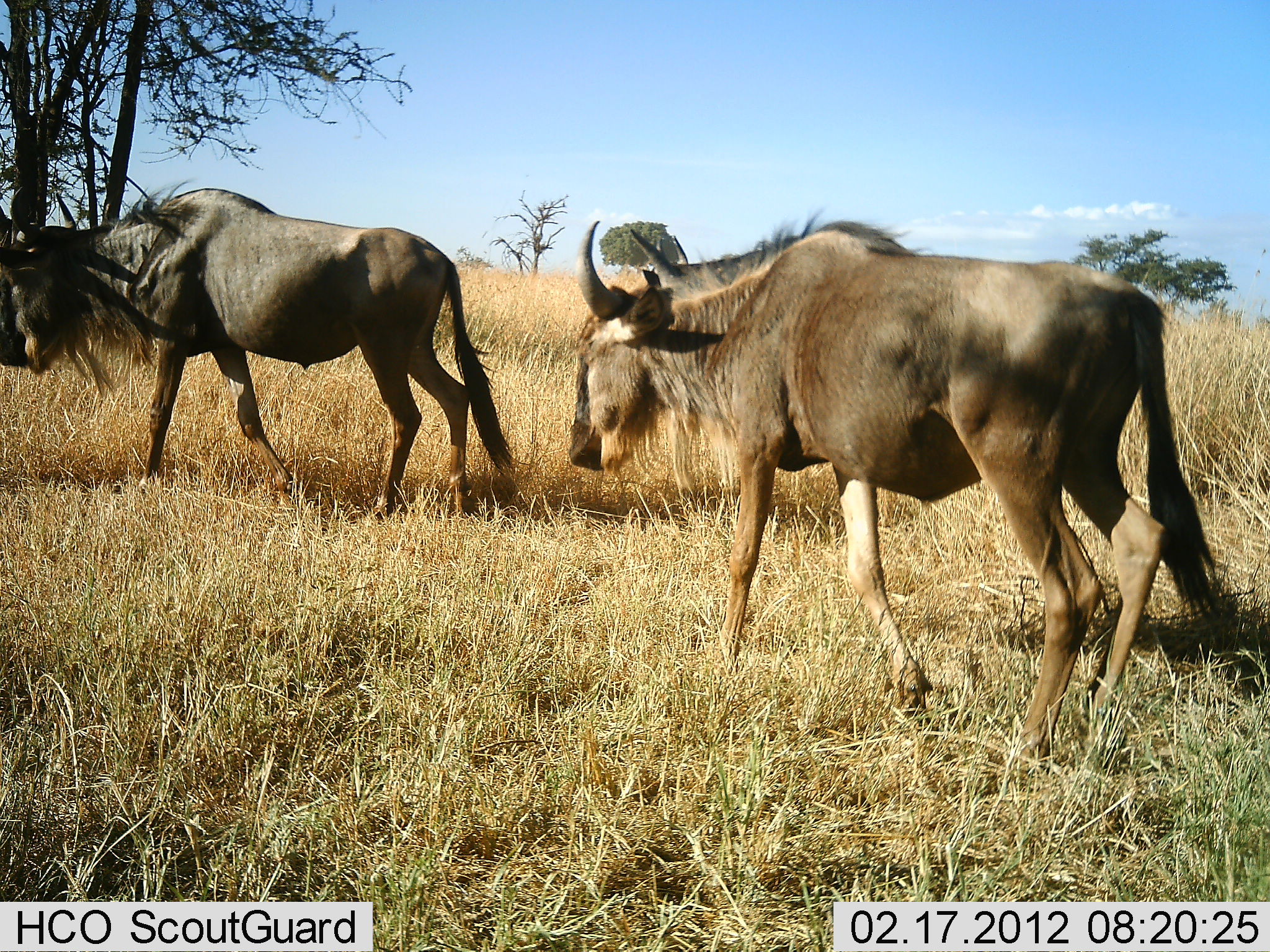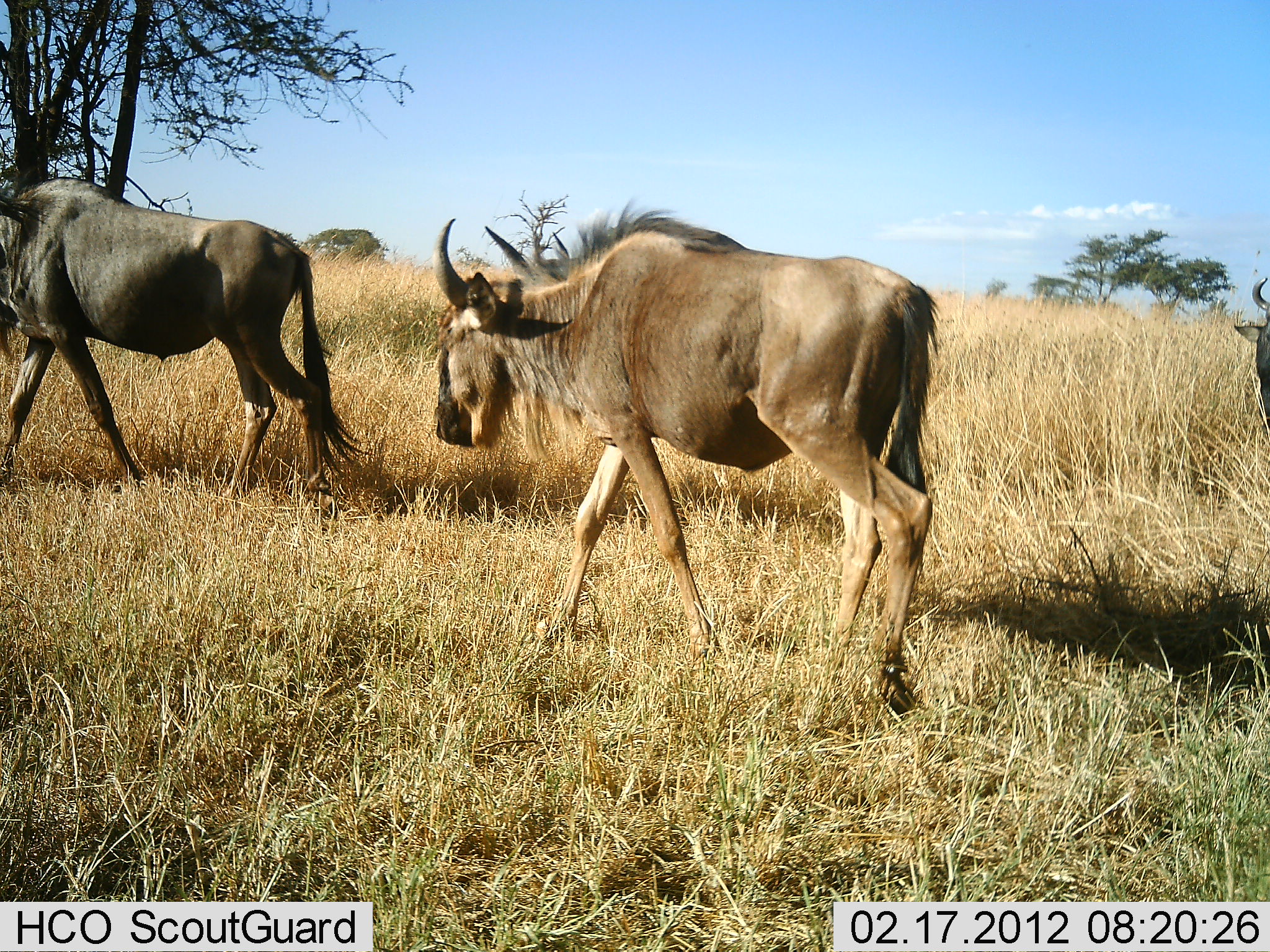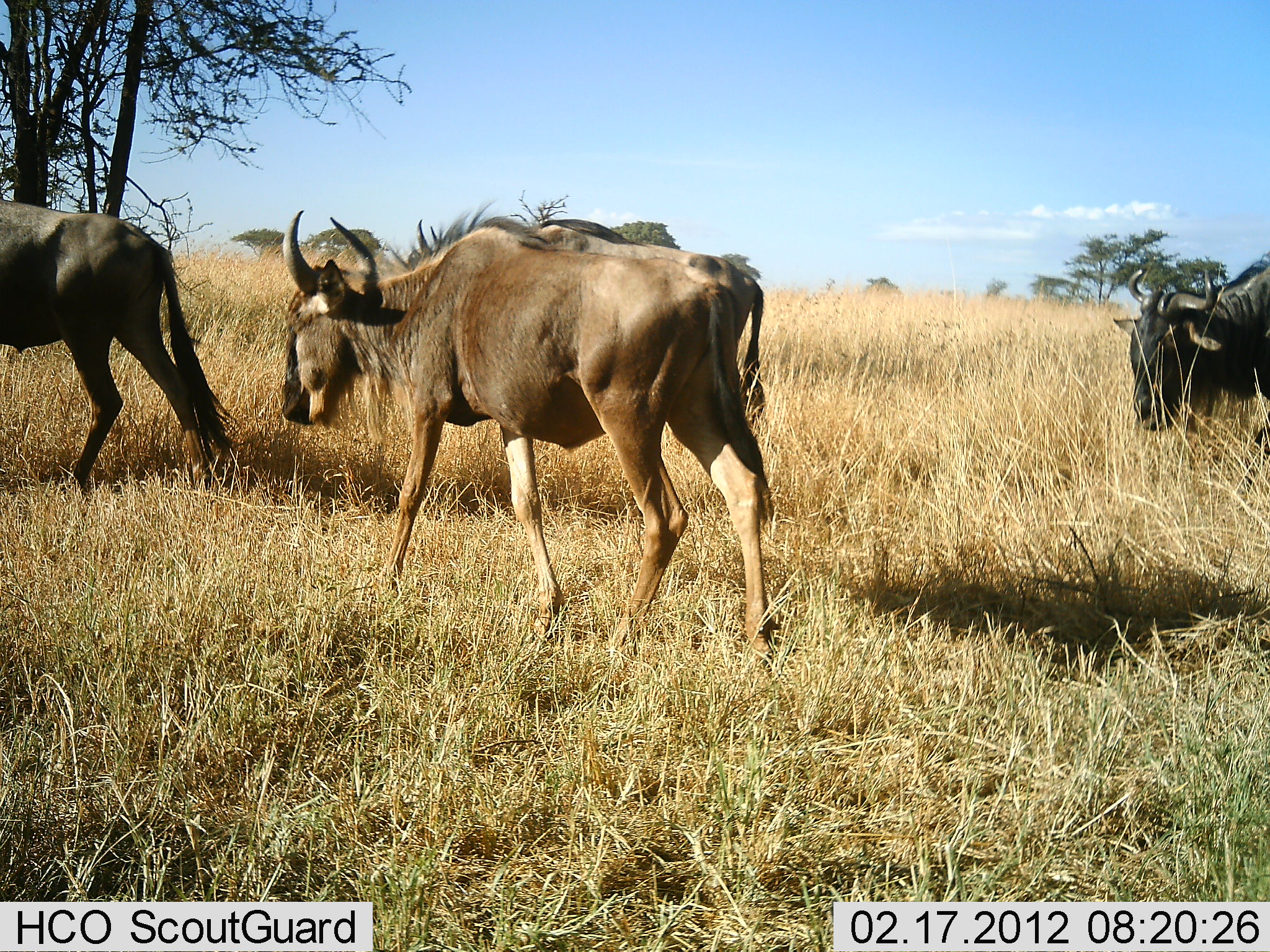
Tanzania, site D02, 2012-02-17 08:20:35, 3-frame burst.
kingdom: Animalia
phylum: Chordata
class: Mammalia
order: Artiodactyla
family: Bovidae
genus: Connochaetes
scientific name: Connochaetes taurinus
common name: blue wildebeest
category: wildebeest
Wildebeest (blue wildebeest) (Connochaetes taurinus), count 3. Behavior (volunteer vote fractions): standing 0%, resting 0%, moving 100%, interacting 0%. Young present (vote fraction): 0%. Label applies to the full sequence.